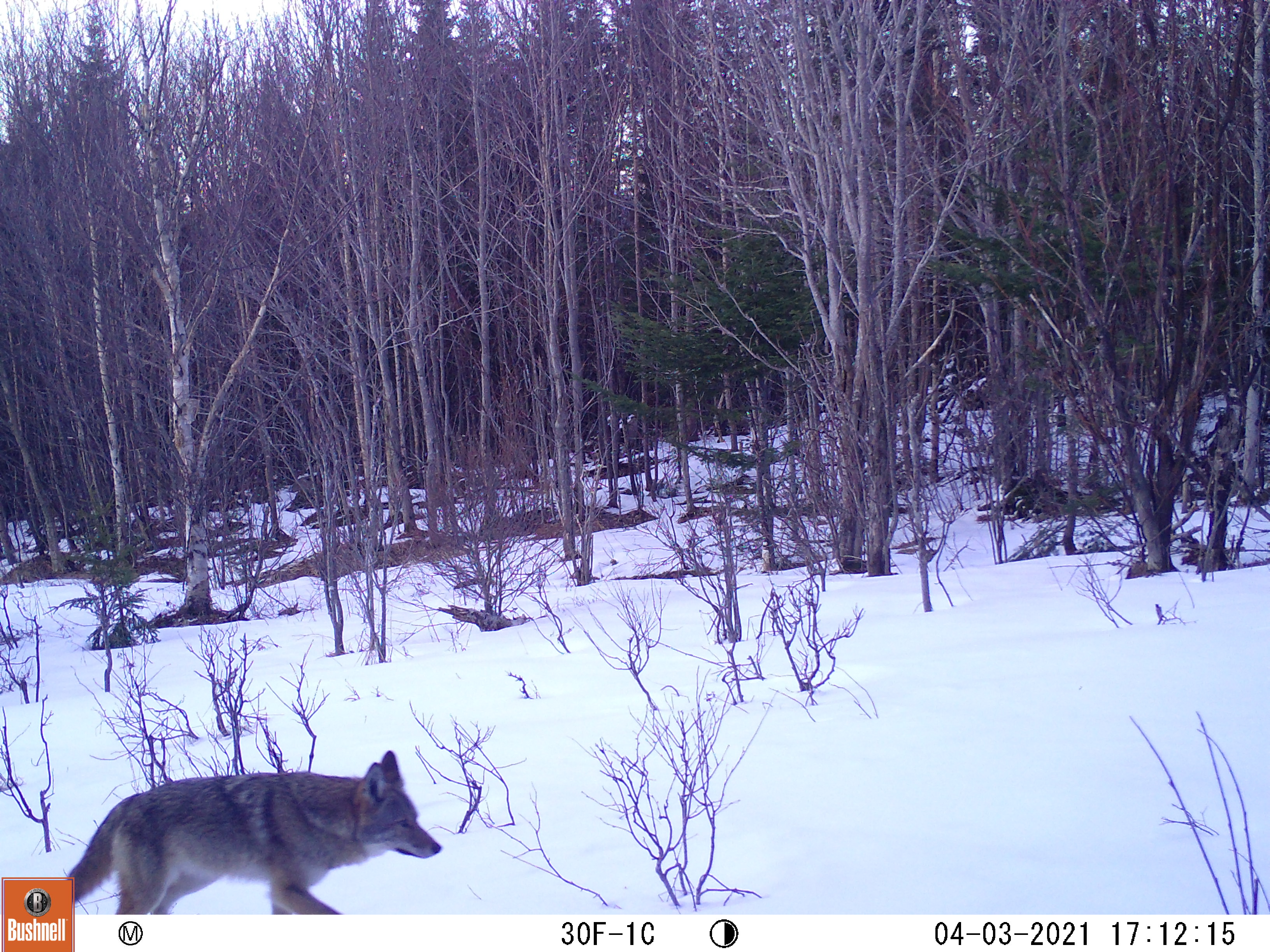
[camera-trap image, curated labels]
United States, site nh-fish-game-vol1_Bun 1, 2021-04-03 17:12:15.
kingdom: Animalia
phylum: Chordata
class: Mammalia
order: Carnivora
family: Canidae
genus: Canis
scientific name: Canis latrans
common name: coyote